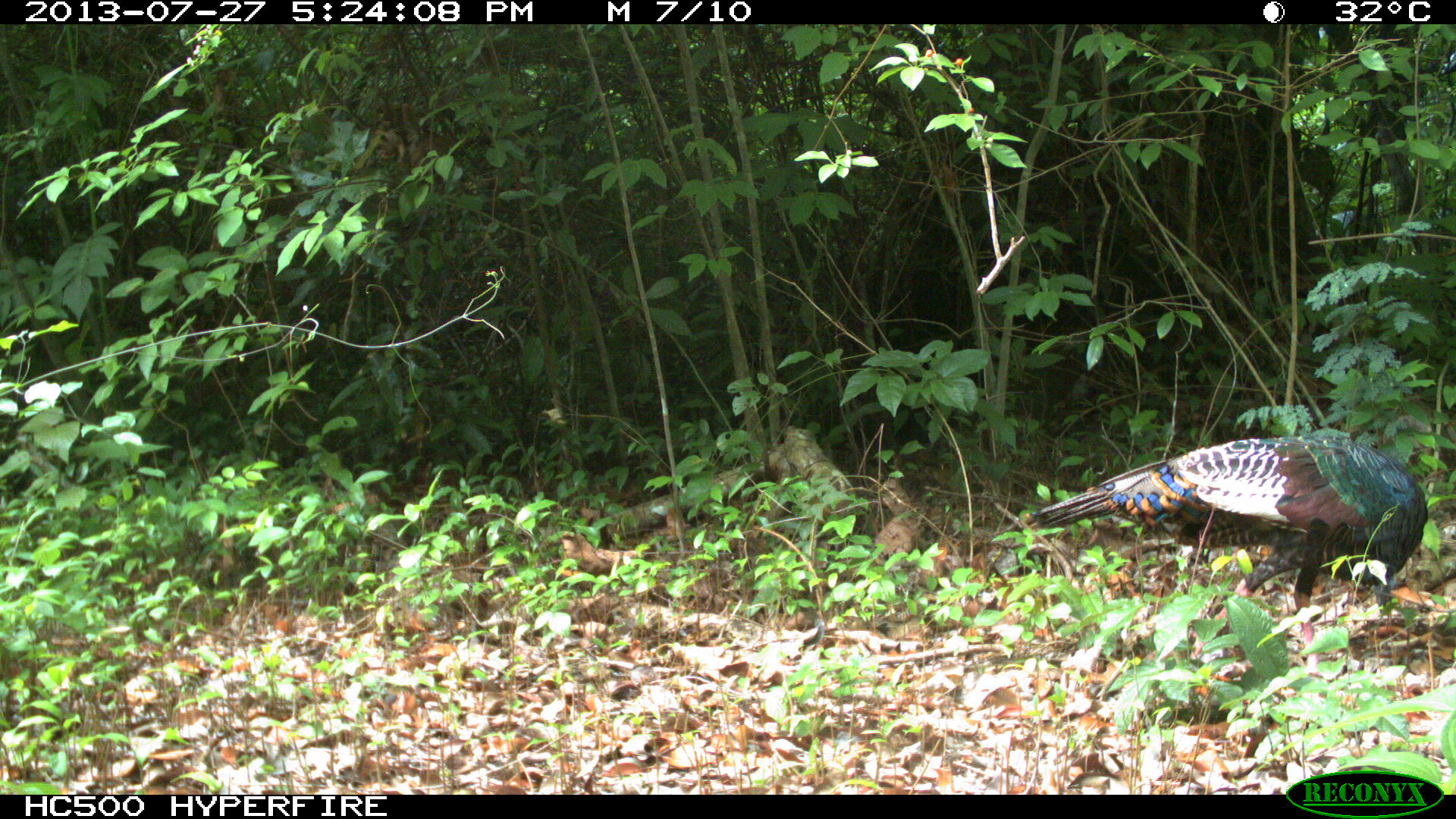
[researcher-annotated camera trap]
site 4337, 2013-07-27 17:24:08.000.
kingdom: Animalia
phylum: Chordata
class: Aves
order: Galliformes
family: Phasianidae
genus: Meleagris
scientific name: Meleagris ocellata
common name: ocellated turkey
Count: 1.